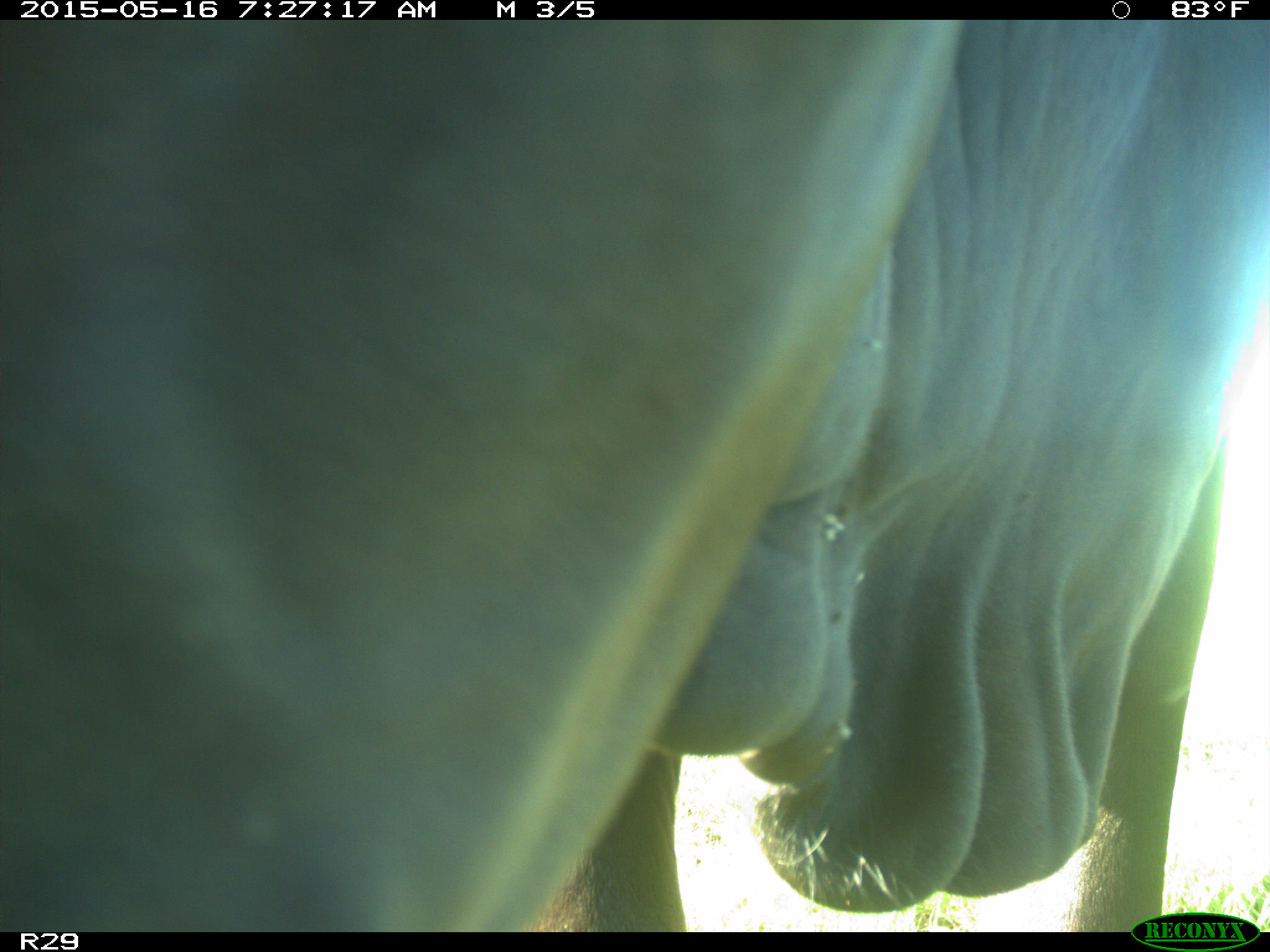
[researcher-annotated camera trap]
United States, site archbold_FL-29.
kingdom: Animalia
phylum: Chordata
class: Mammalia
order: Artiodactyla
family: Bovidae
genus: Bos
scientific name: Bos taurus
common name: domestic cow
Bos taurus (domestic cow).